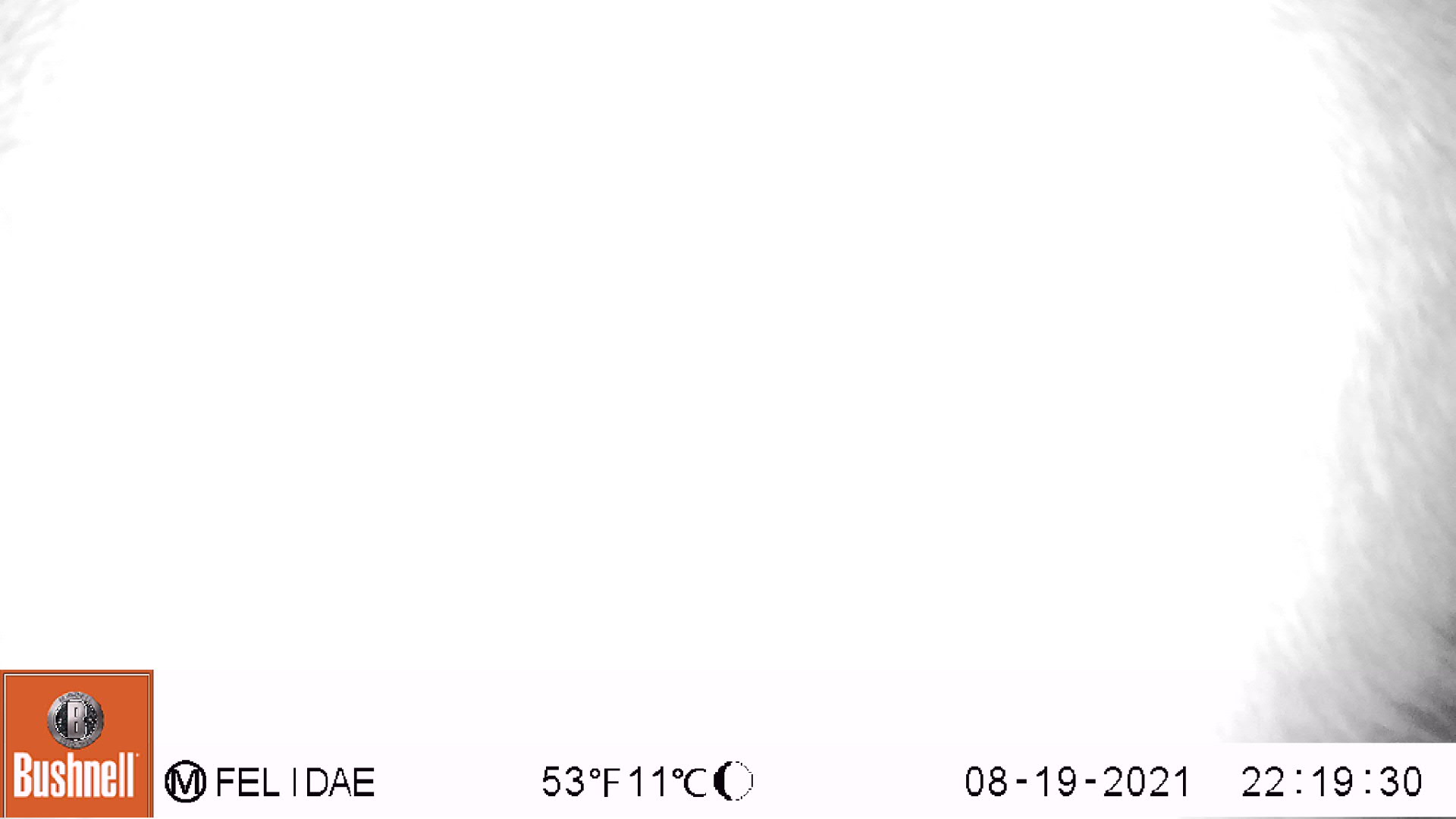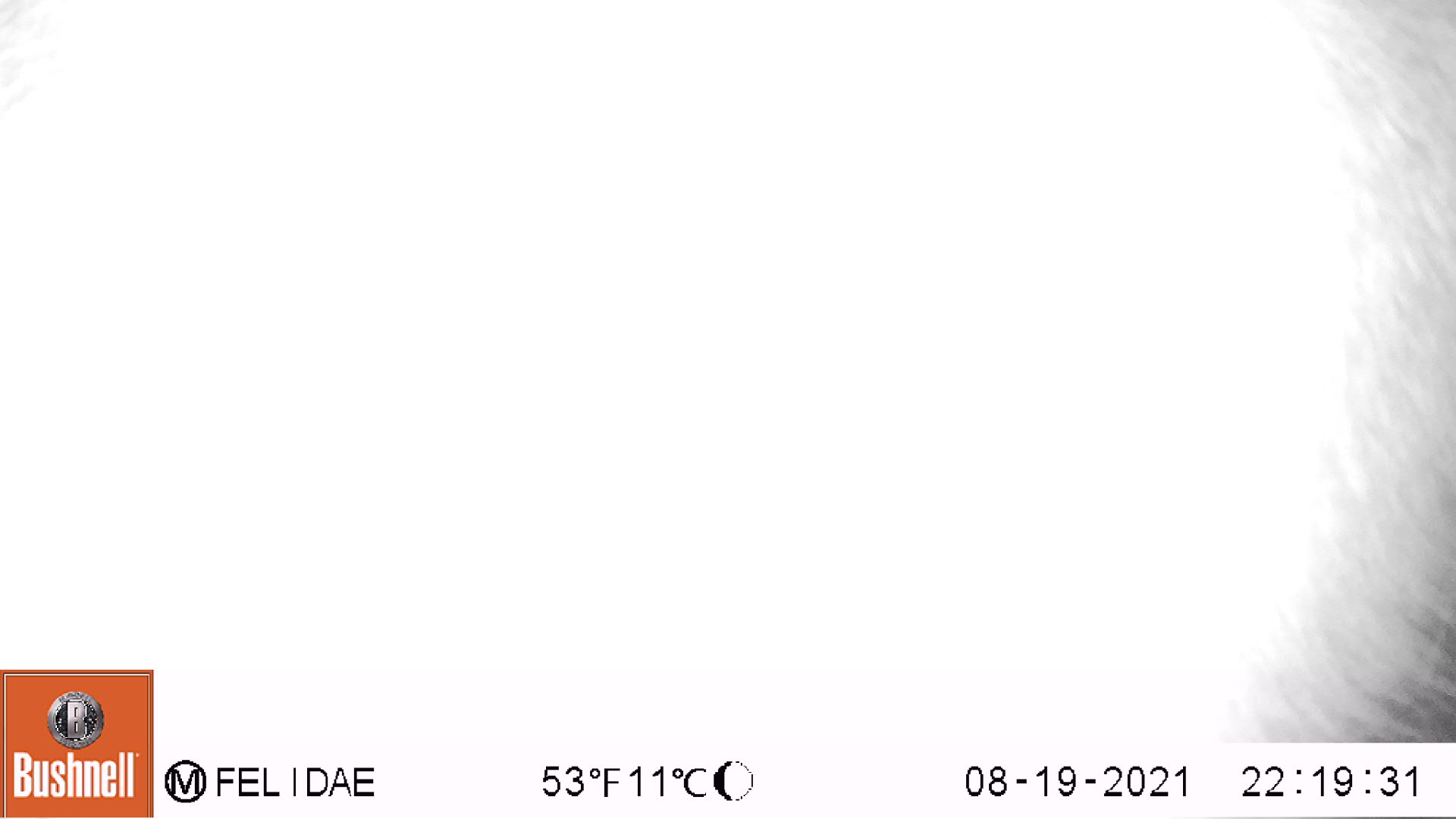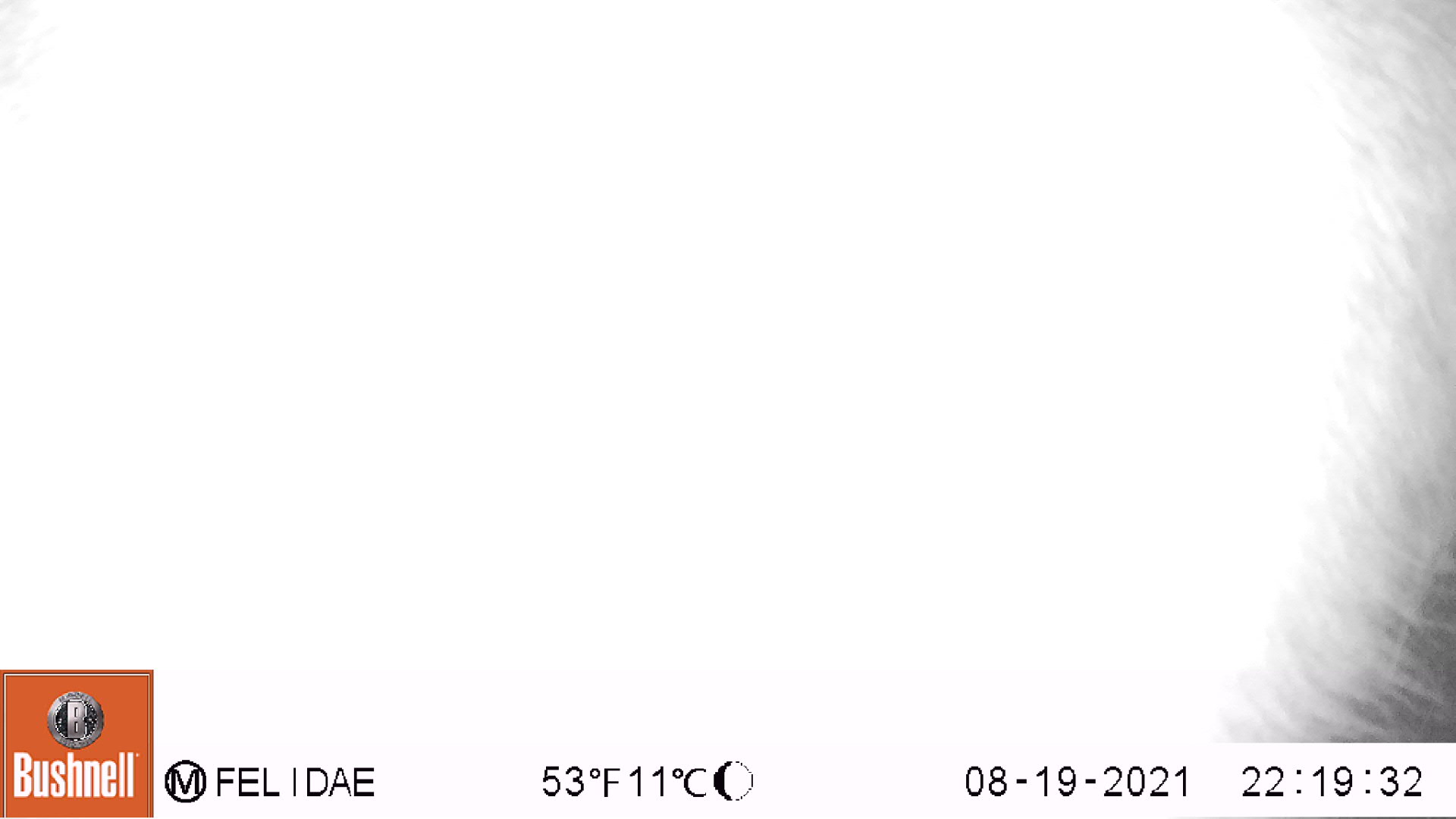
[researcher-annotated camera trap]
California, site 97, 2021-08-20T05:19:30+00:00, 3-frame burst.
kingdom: Animalia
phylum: Chordata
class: Mammalia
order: Artiodactyla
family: Cervidae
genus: Odocoileus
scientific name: Odocoileus hemionus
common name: mule deer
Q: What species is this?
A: Mule deer (Odocoileus hemionus).